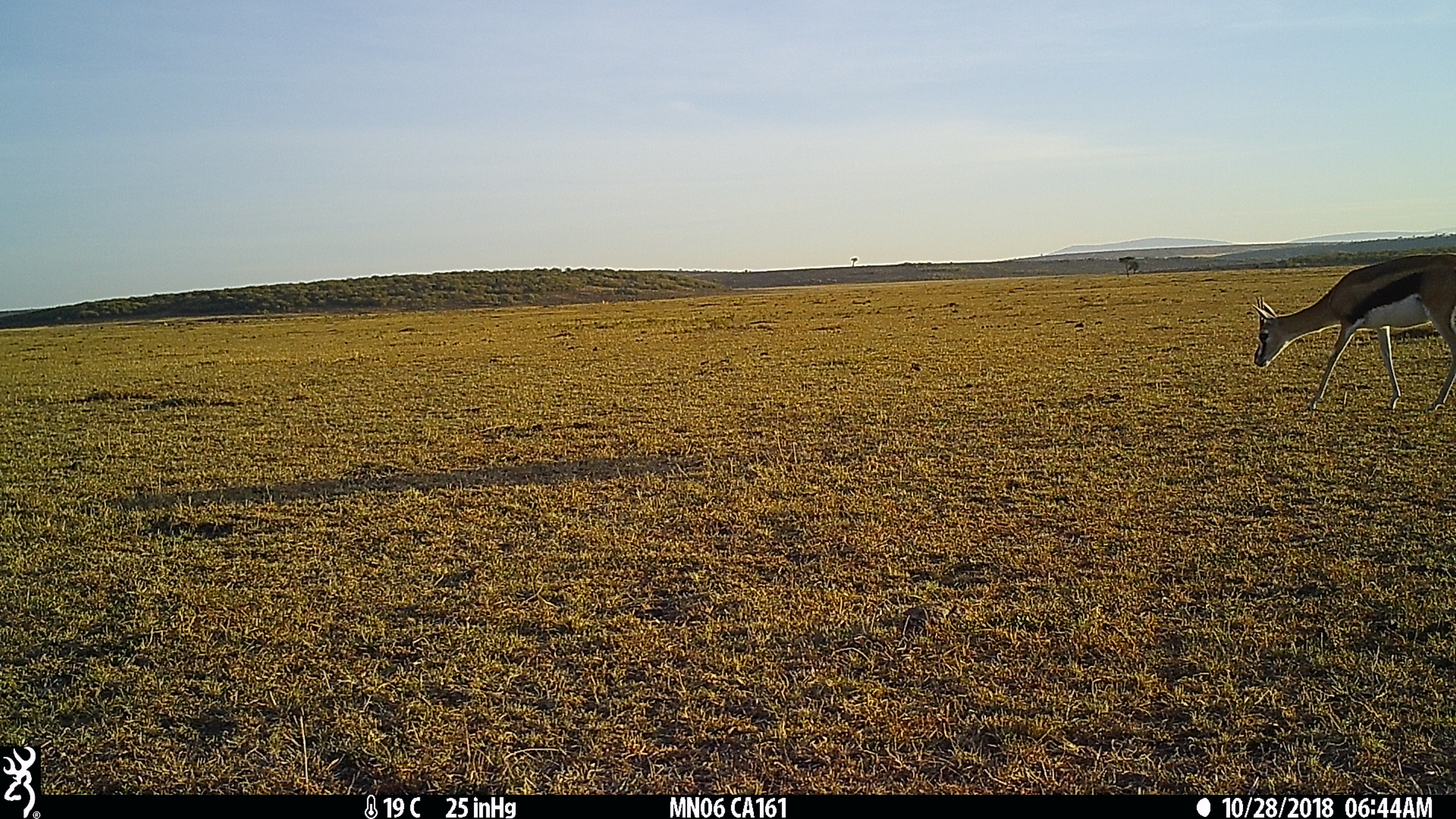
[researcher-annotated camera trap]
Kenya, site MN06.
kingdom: Animalia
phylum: Chordata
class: Mammalia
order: Artiodactyla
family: Bovidae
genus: Eudorcas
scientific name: Eudorcas thomsonii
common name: thomon's gazelle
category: gazelle thomsons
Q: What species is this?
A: Gazelle thomsons (thomon's gazelle) (Eudorcas thomsonii).